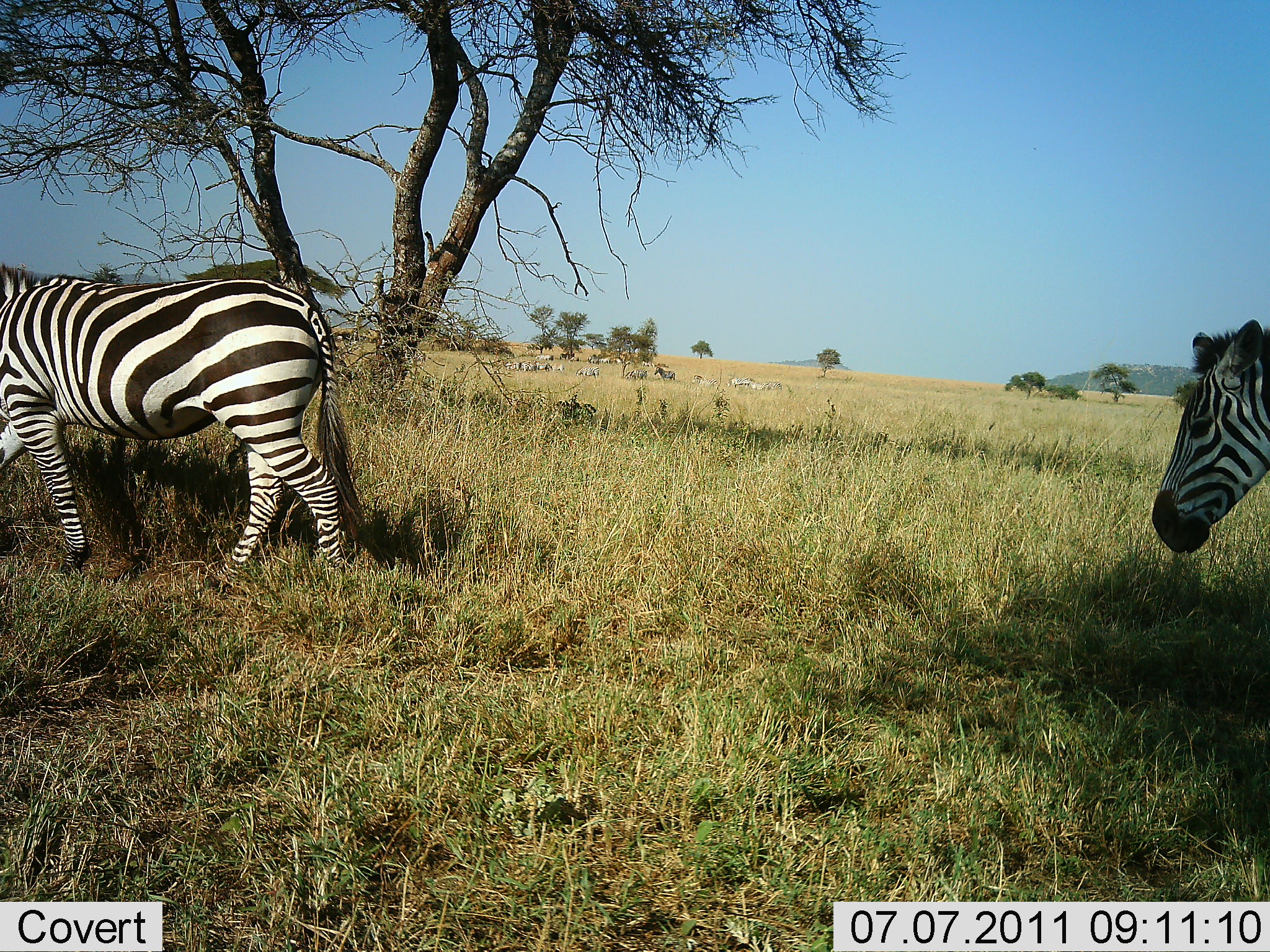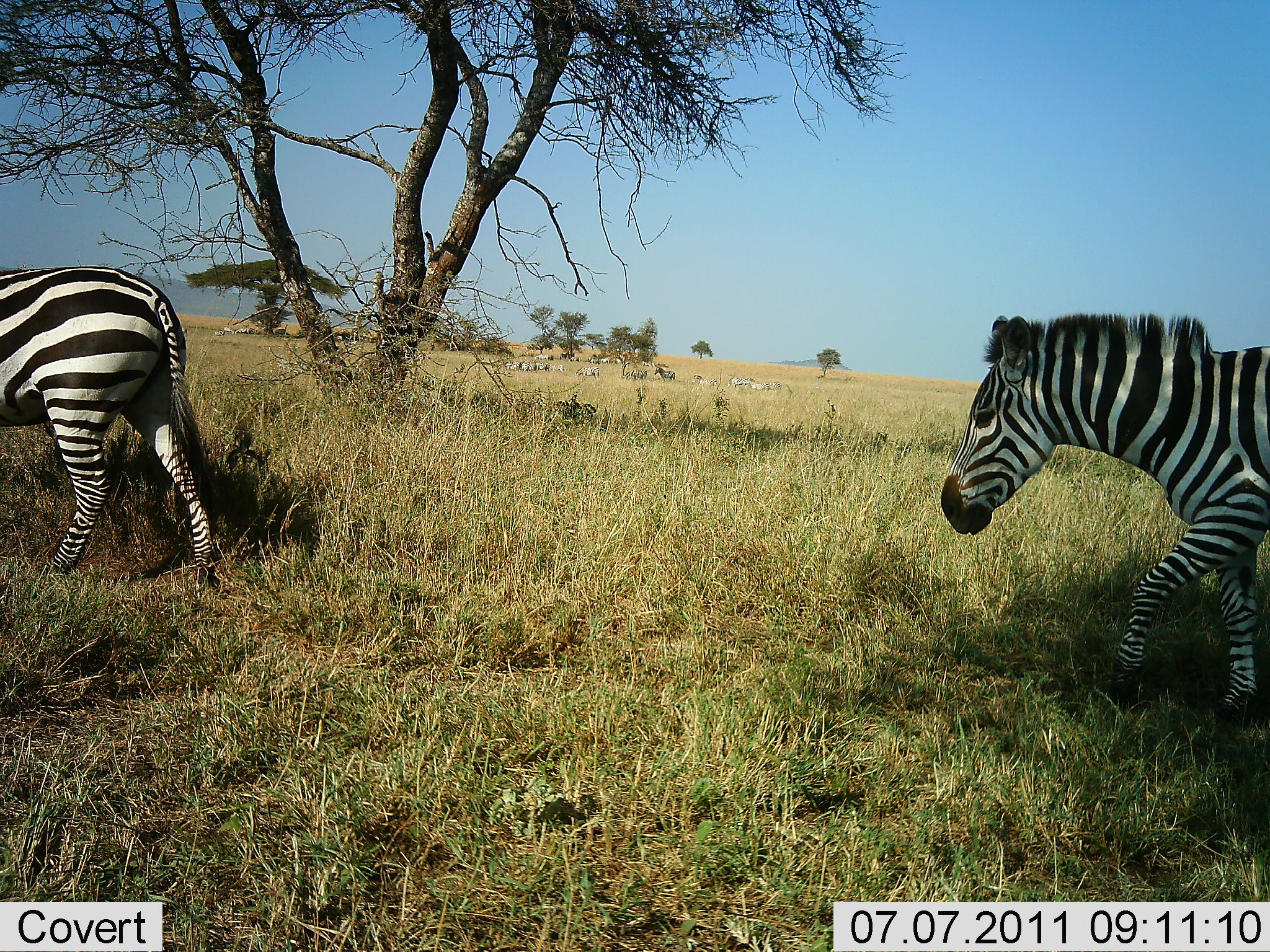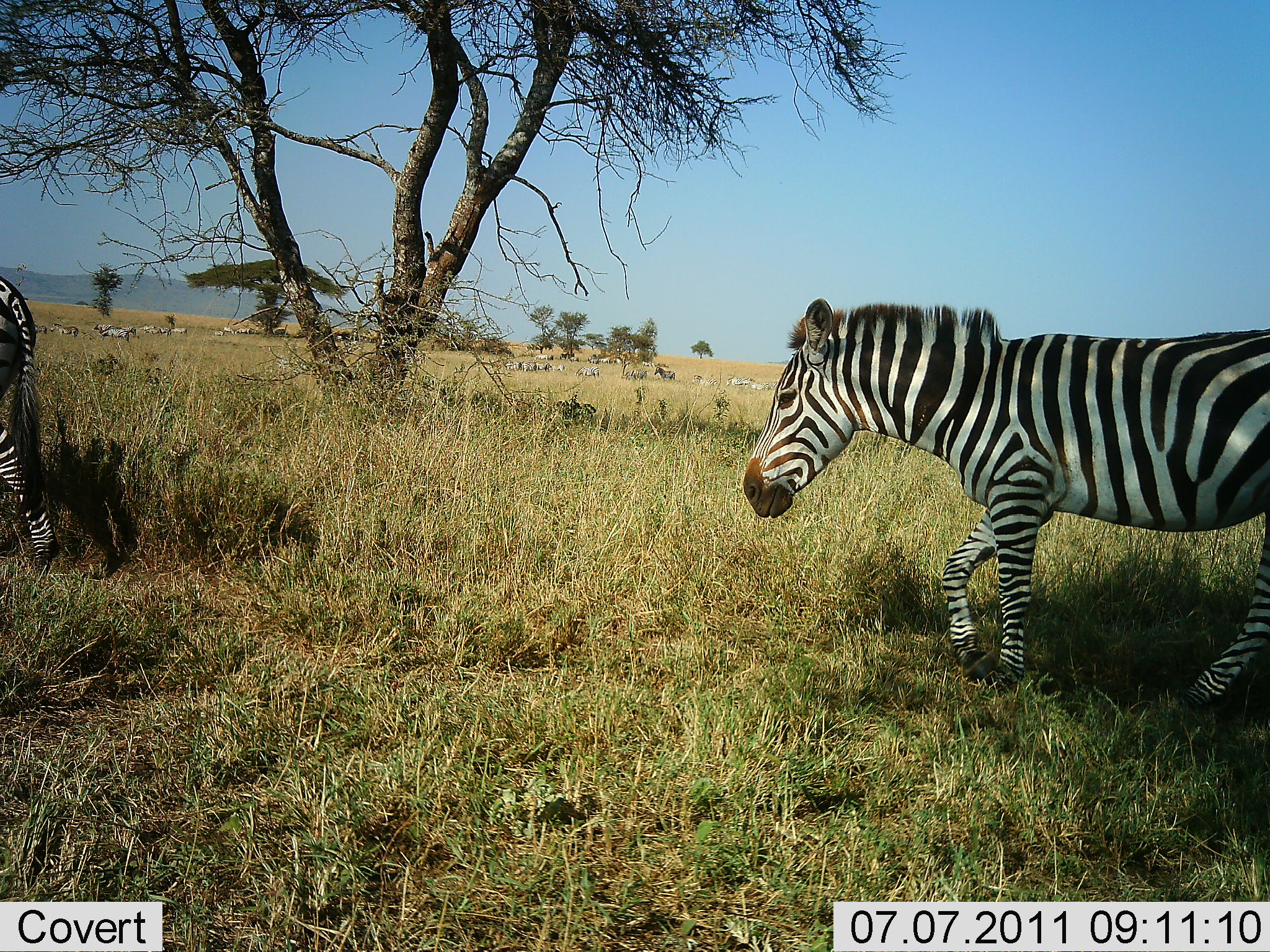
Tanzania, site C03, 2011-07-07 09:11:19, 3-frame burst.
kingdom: Animalia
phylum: Chordata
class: Mammalia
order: Perissodactyla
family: Equidae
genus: Equus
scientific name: Equus quagga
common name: plains zebra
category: zebra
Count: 2.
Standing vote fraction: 18%.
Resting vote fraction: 9%.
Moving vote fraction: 82%.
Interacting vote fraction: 0%.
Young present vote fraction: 0%.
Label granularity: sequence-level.